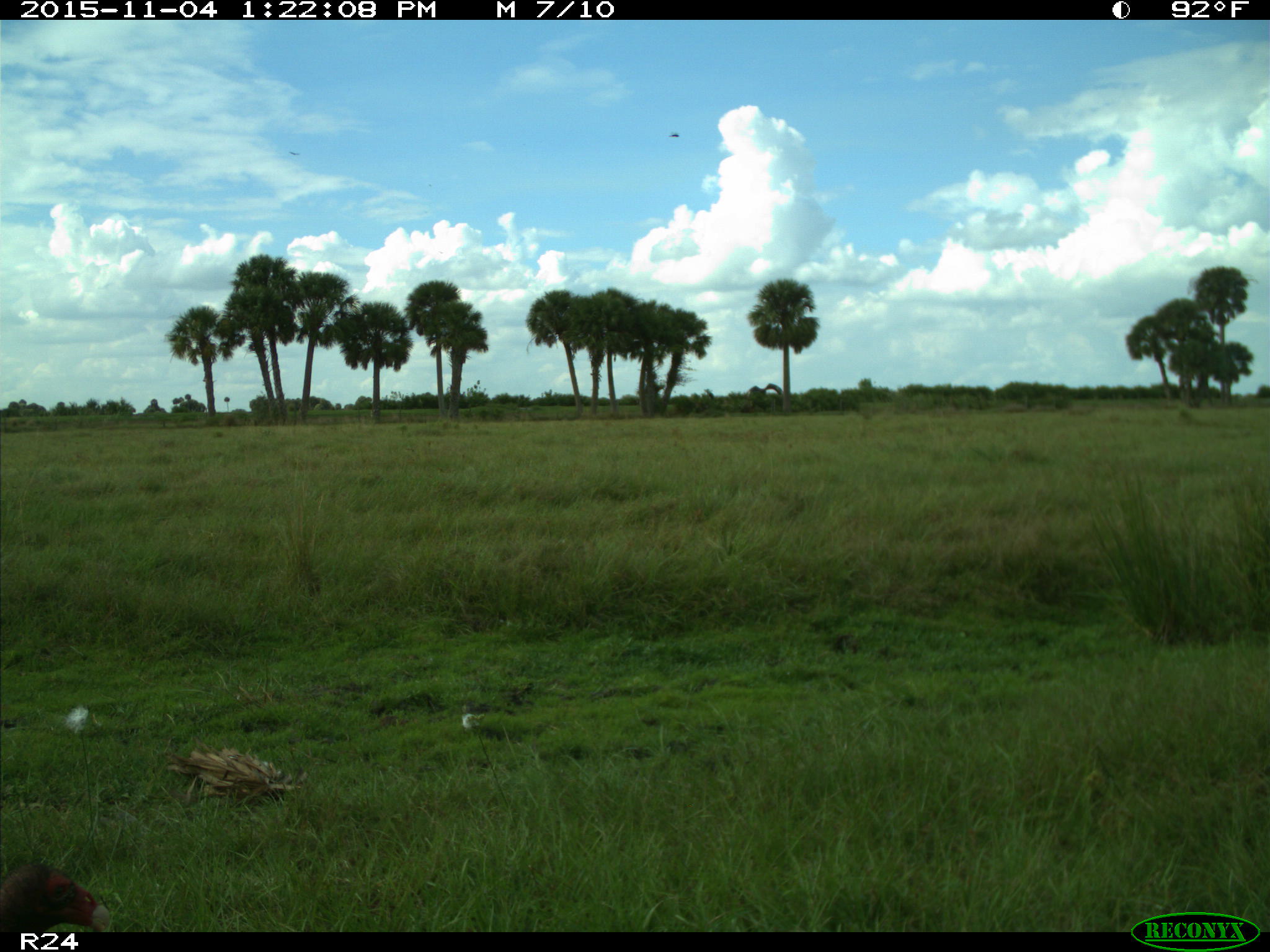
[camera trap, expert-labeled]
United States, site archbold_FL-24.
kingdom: Animalia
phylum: Chordata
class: Aves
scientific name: Aves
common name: birds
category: unidentified bird